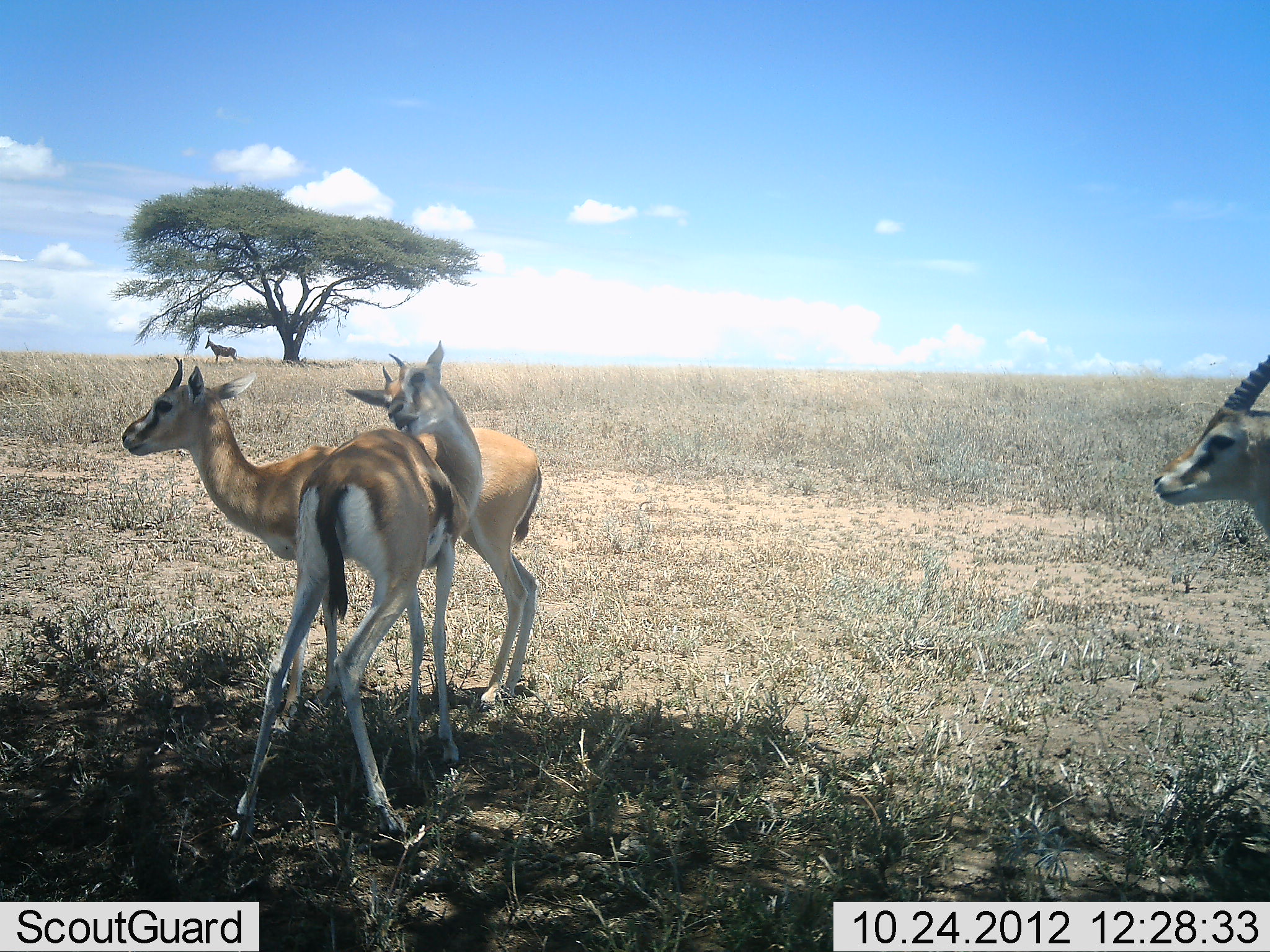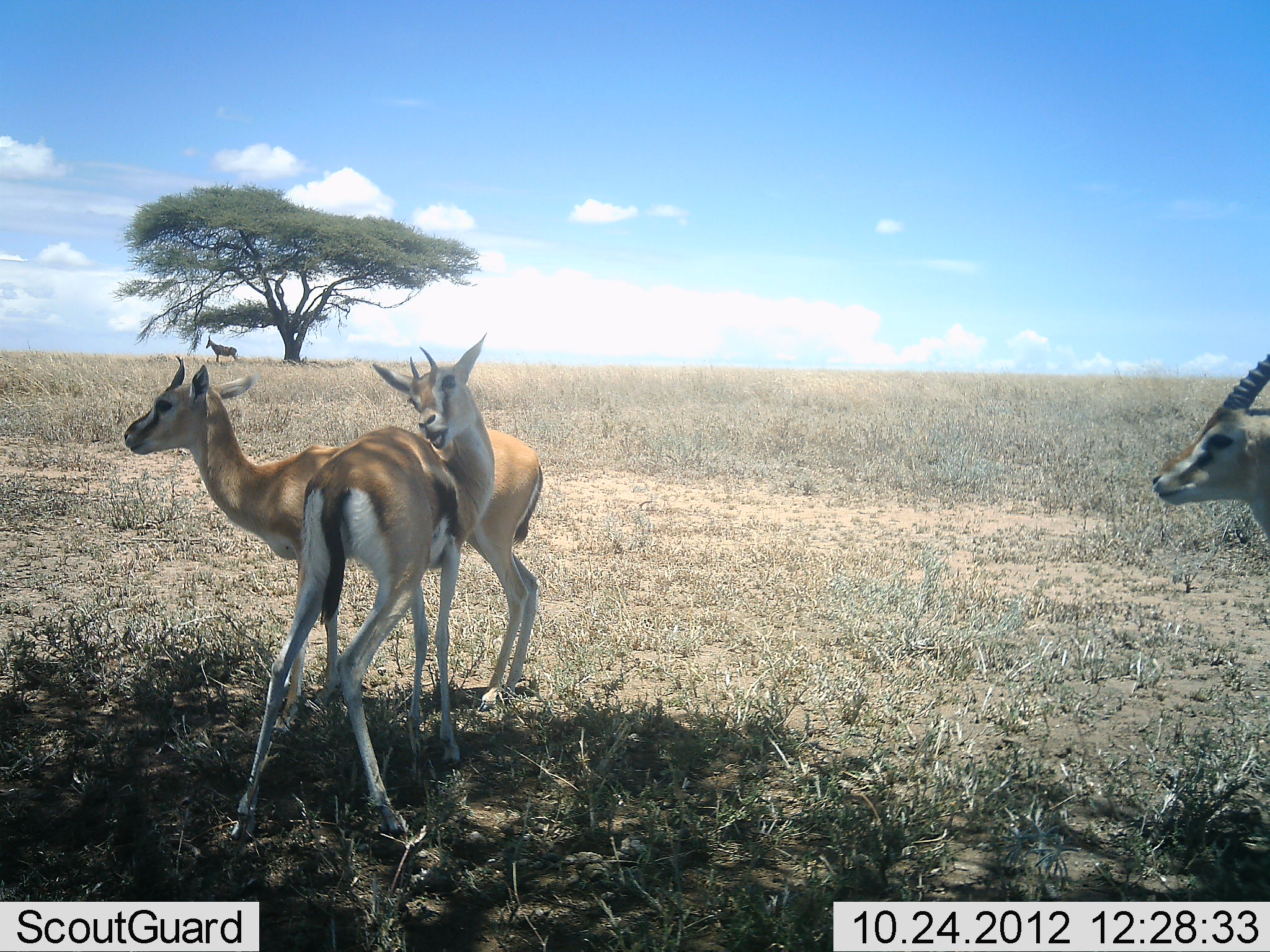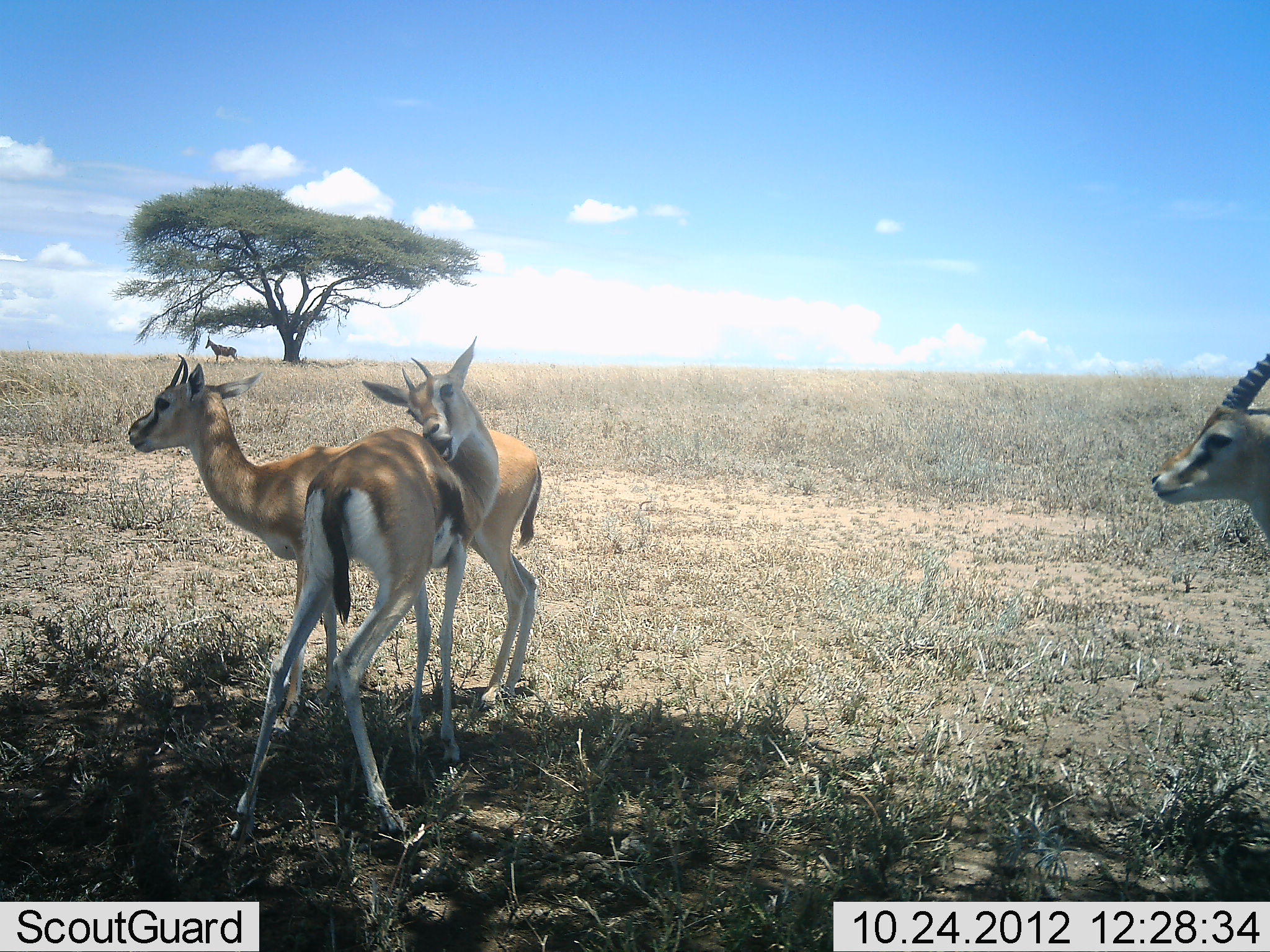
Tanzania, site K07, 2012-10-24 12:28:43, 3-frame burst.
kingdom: Animalia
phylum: Chordata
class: Mammalia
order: Artiodactyla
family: Bovidae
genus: Eudorcas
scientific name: Eudorcas thomsonii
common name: thomson's gazelle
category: gazellethomsons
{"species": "gazellethomsons (thomson's gazelle) (Eudorcas thomsonii)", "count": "3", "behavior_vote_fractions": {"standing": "100%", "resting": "0%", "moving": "0%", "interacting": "46%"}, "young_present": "0%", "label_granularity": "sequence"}